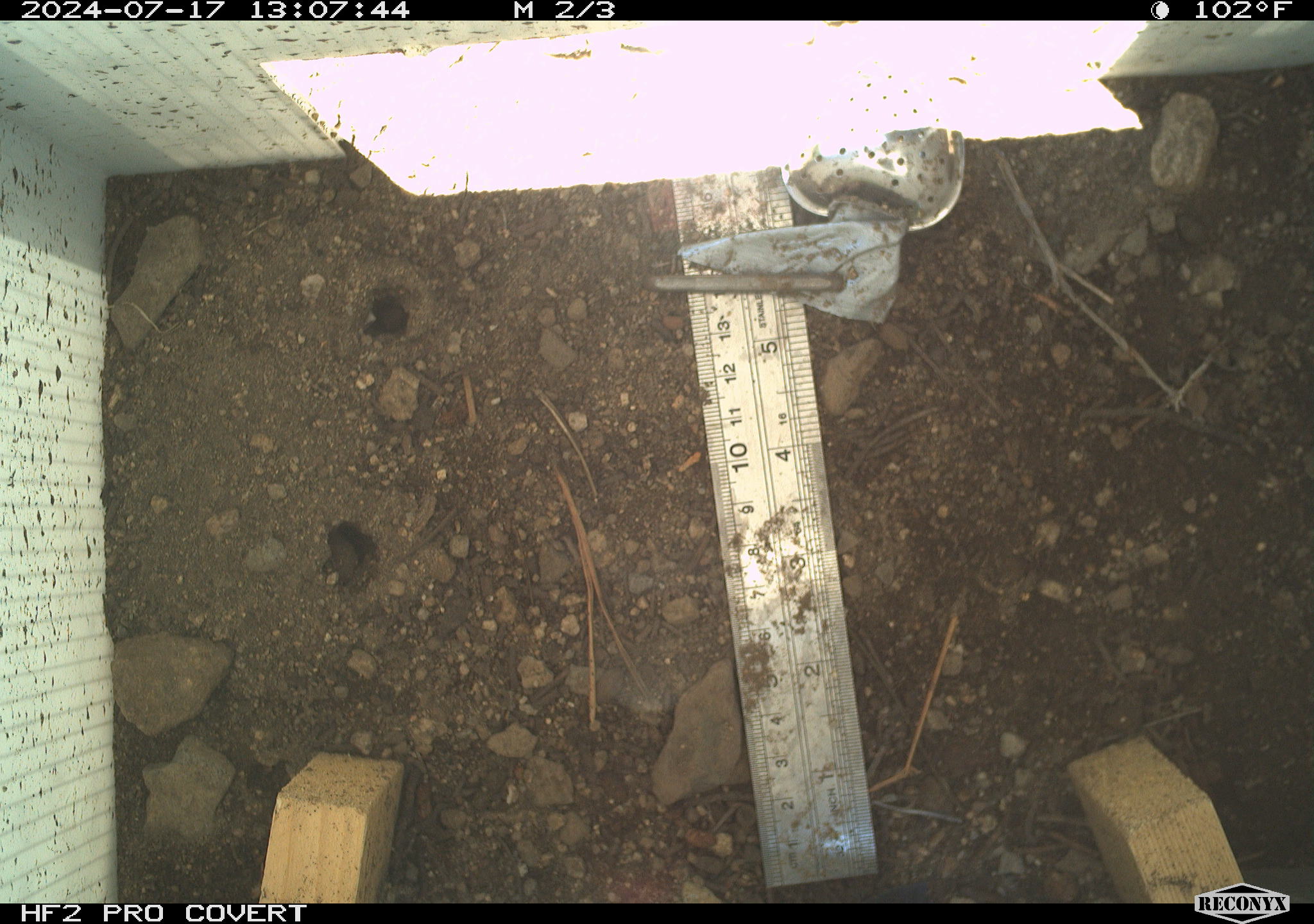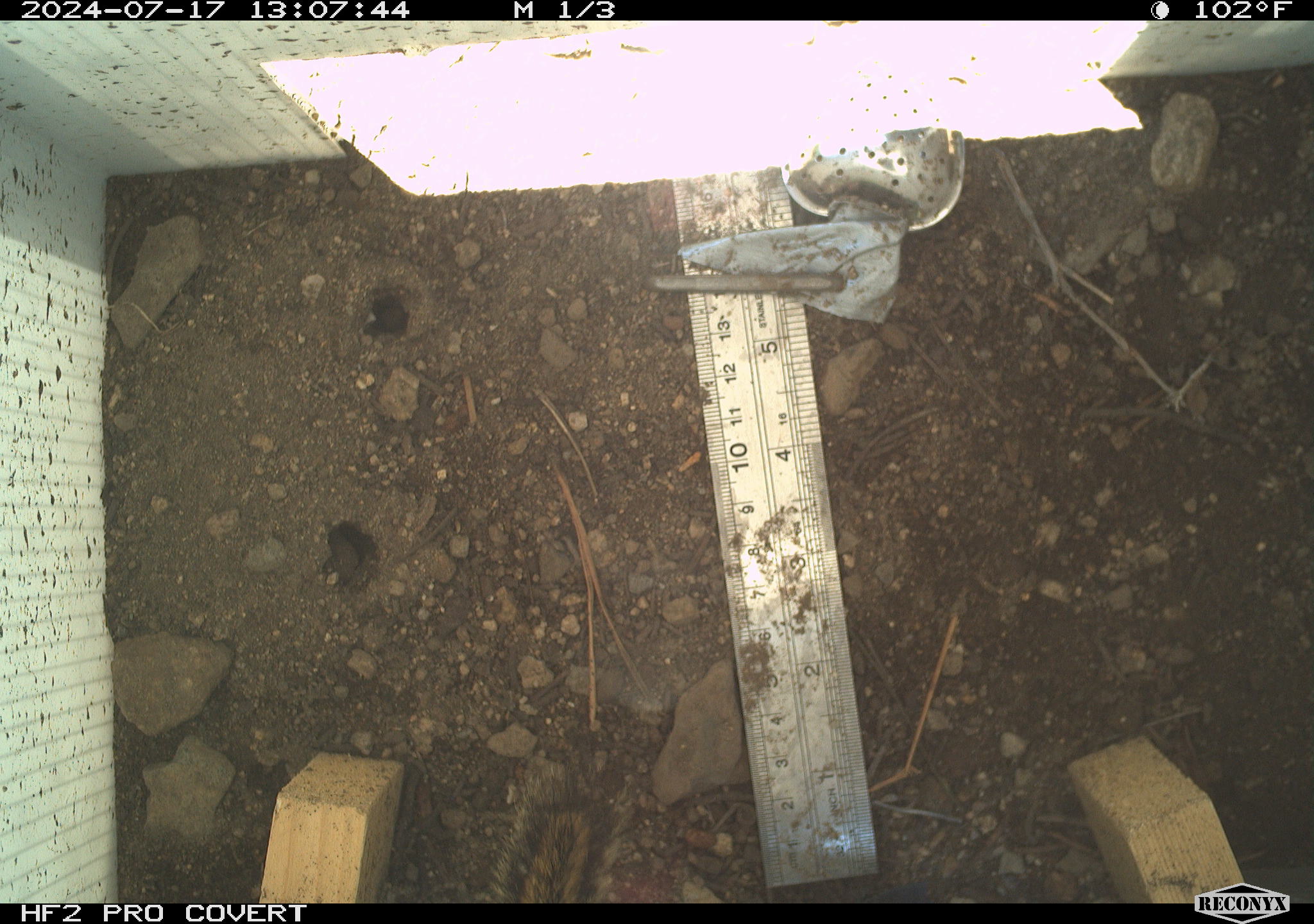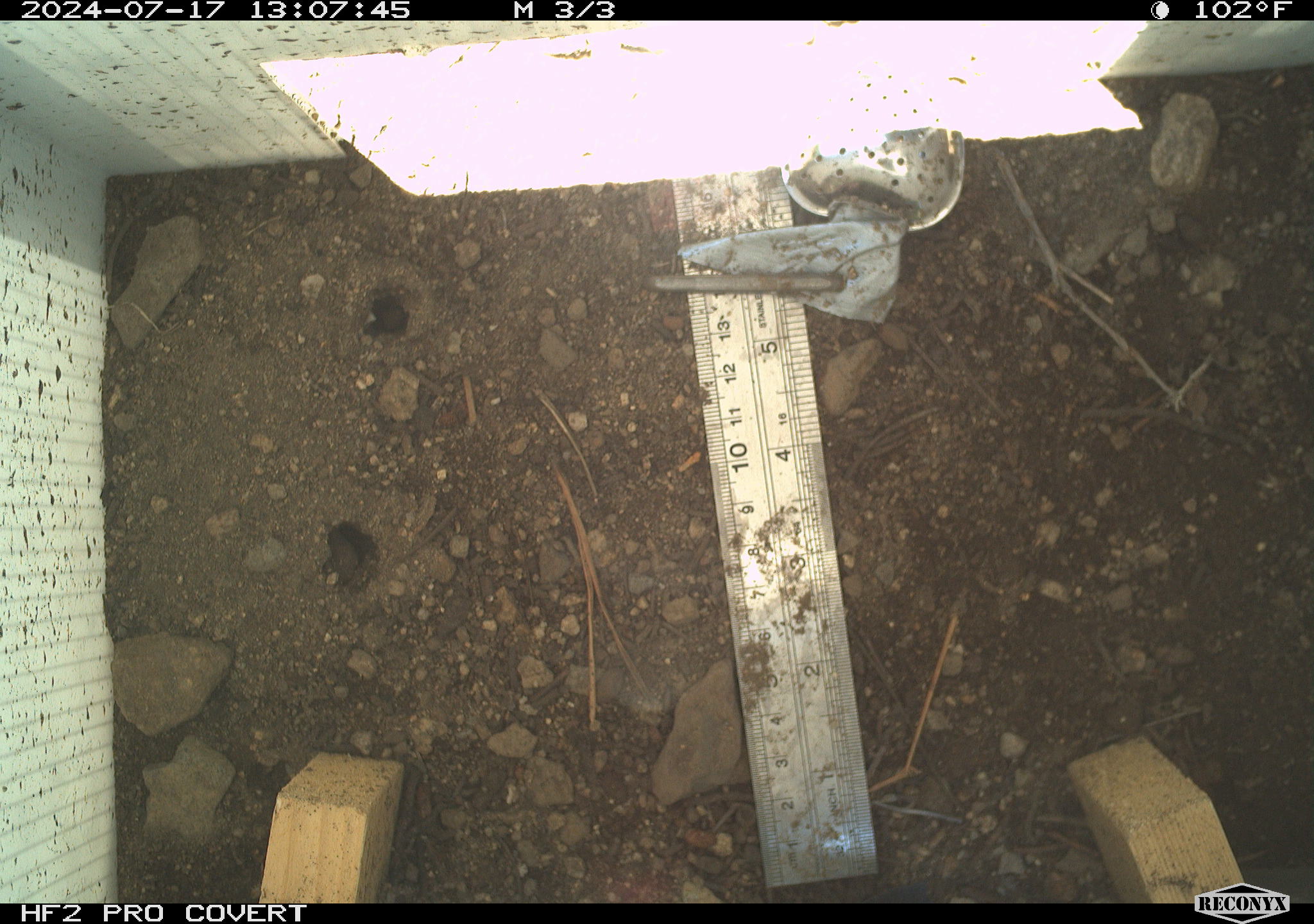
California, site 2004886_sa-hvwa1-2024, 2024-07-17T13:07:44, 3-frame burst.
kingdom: Animalia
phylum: Chordata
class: Mammalia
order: Rodentia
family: Sciuridae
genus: Neotamias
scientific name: Neotamias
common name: western chipmunks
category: neotamias species